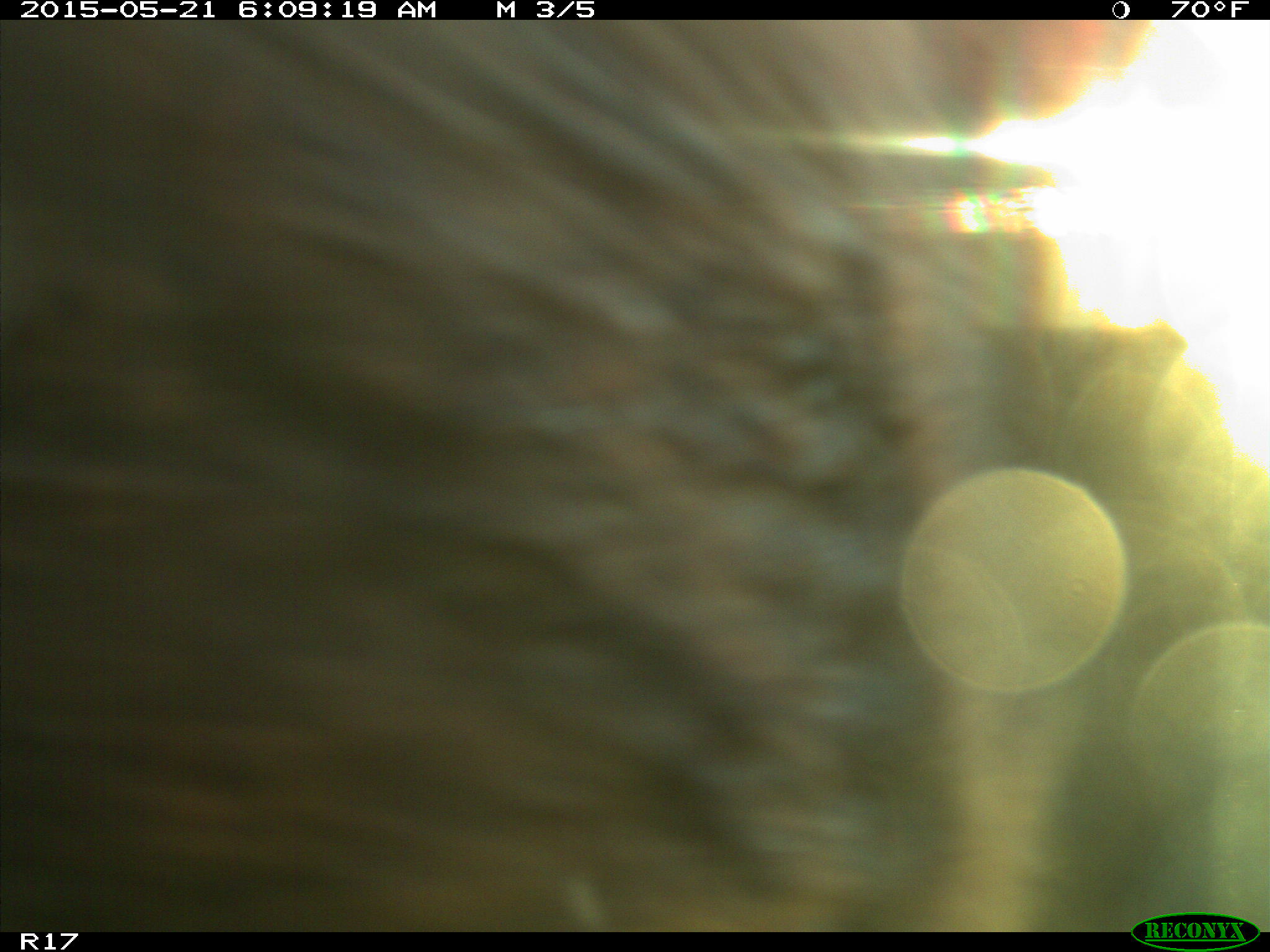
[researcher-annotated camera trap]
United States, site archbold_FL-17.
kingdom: Animalia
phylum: Chordata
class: Mammalia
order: Artiodactyla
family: Bovidae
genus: Bos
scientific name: Bos taurus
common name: domestic cow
Bos taurus (domestic cow).